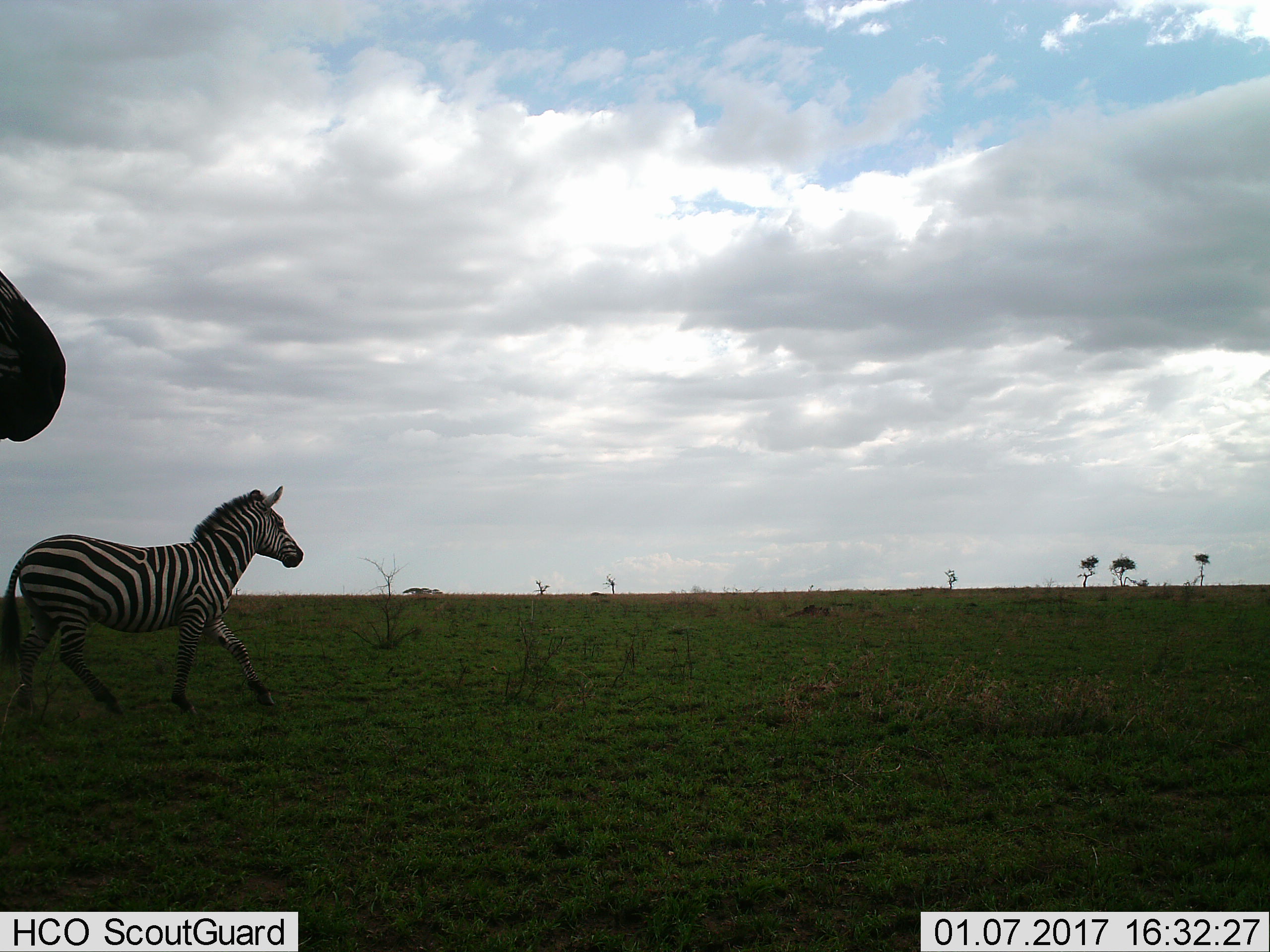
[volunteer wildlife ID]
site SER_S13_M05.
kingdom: Animalia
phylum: Chordata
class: Mammalia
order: Perissodactyla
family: Equidae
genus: Equus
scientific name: Equus quagga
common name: plains zebra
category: zebraplains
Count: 2.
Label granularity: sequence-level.